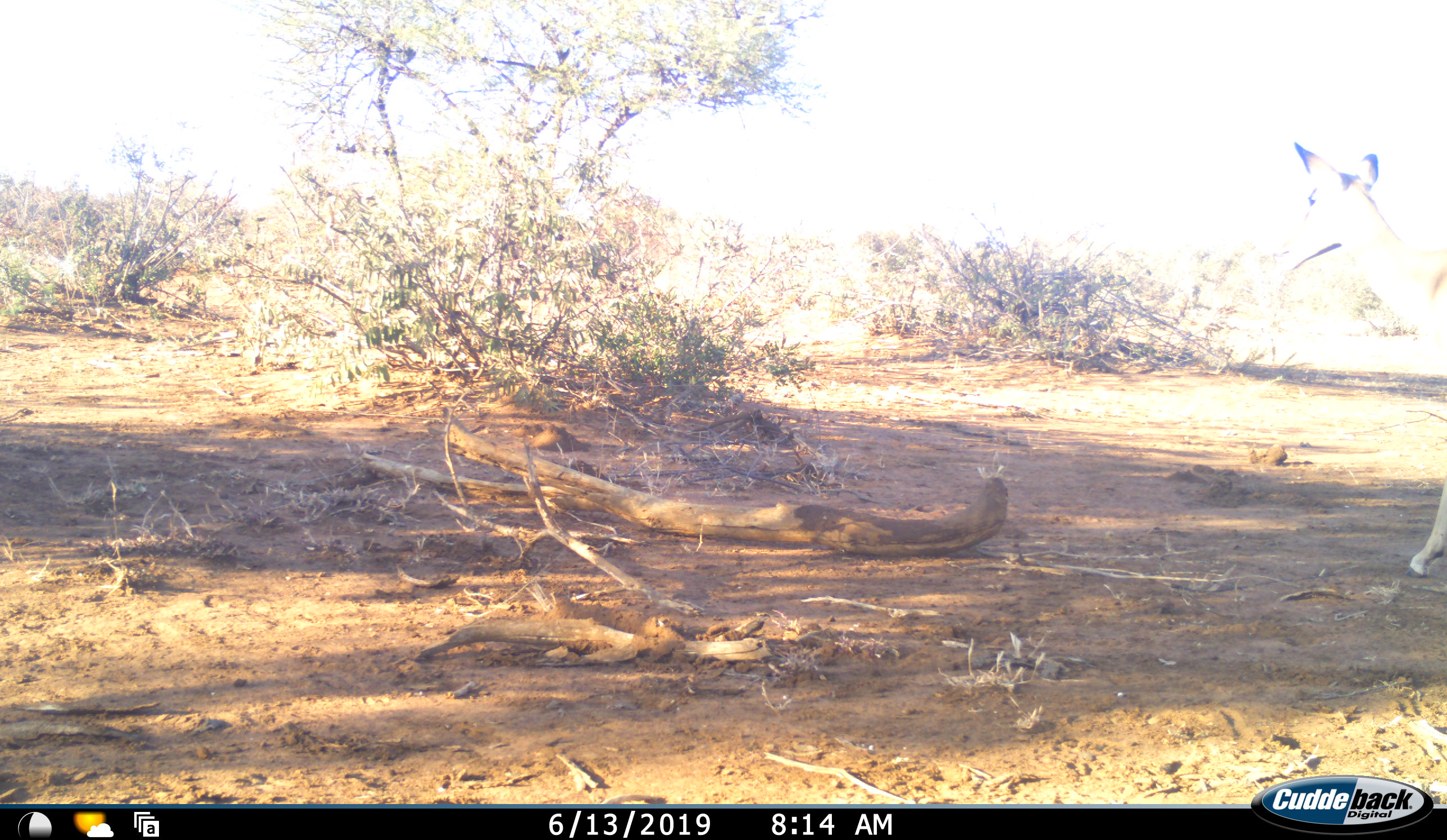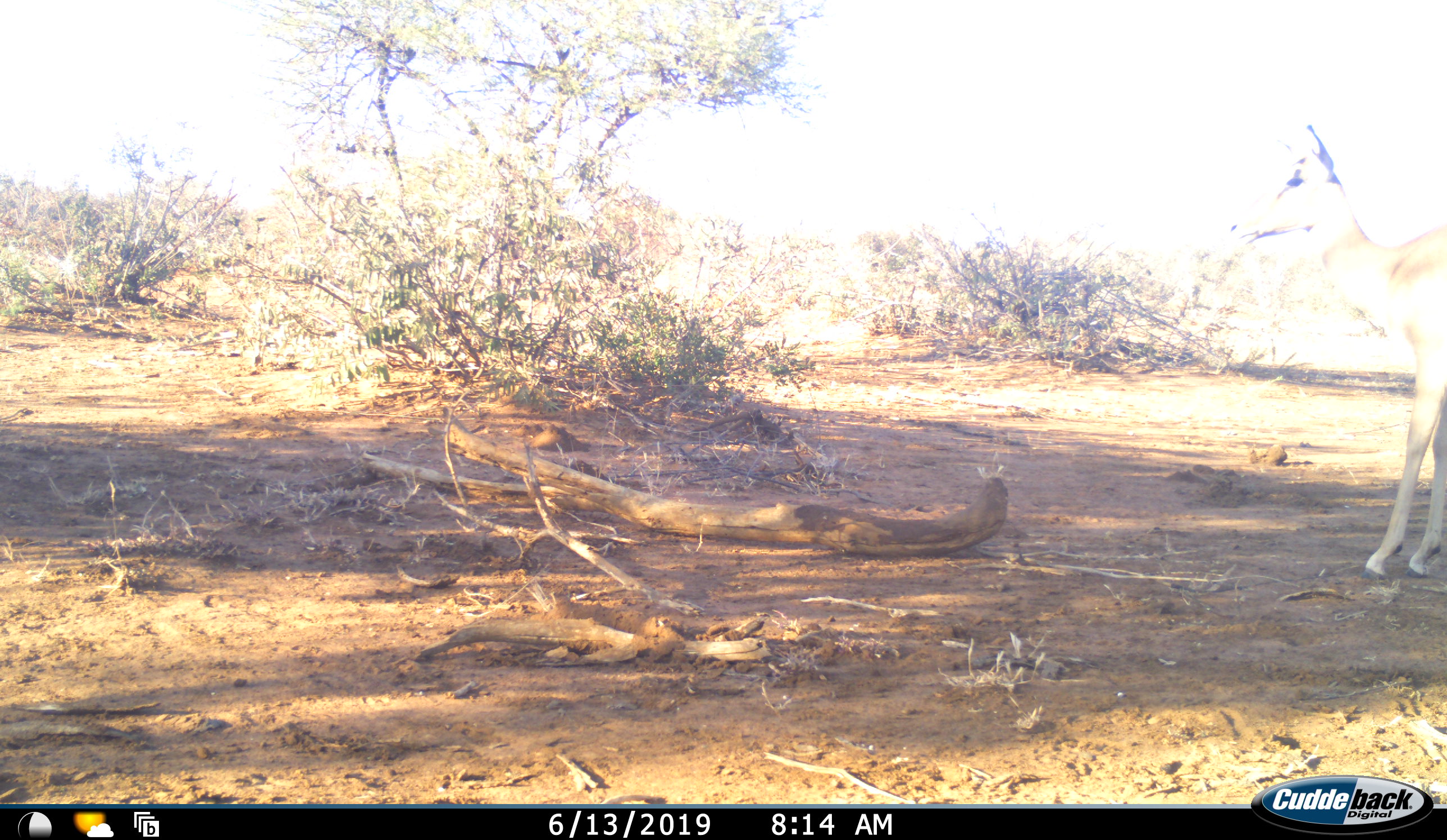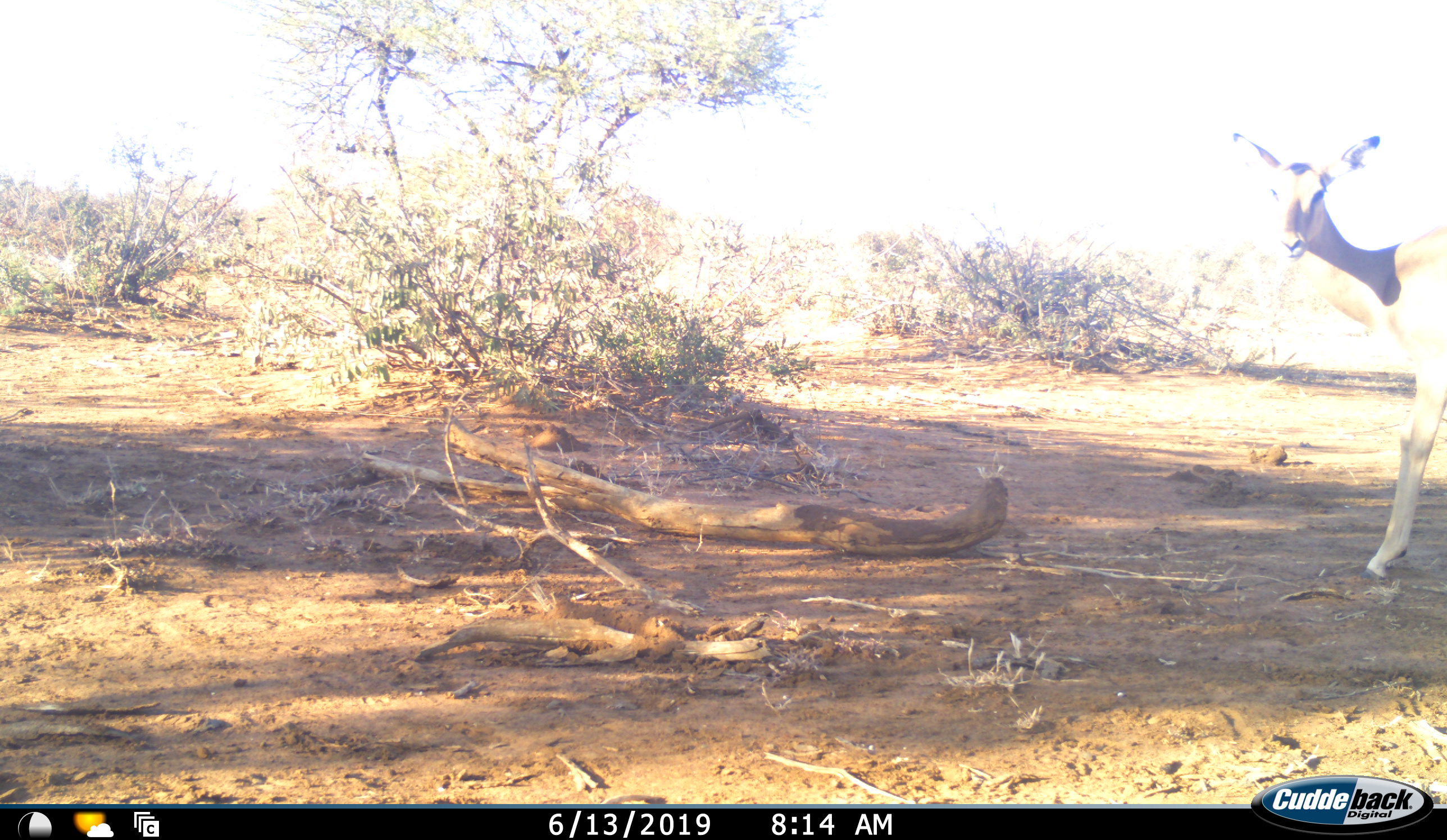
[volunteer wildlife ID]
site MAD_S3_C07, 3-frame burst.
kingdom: Animalia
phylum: Chordata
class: Mammalia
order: Artiodactyla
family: Bovidae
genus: Aepyceros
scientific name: Aepyceros melampus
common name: impala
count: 1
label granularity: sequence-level